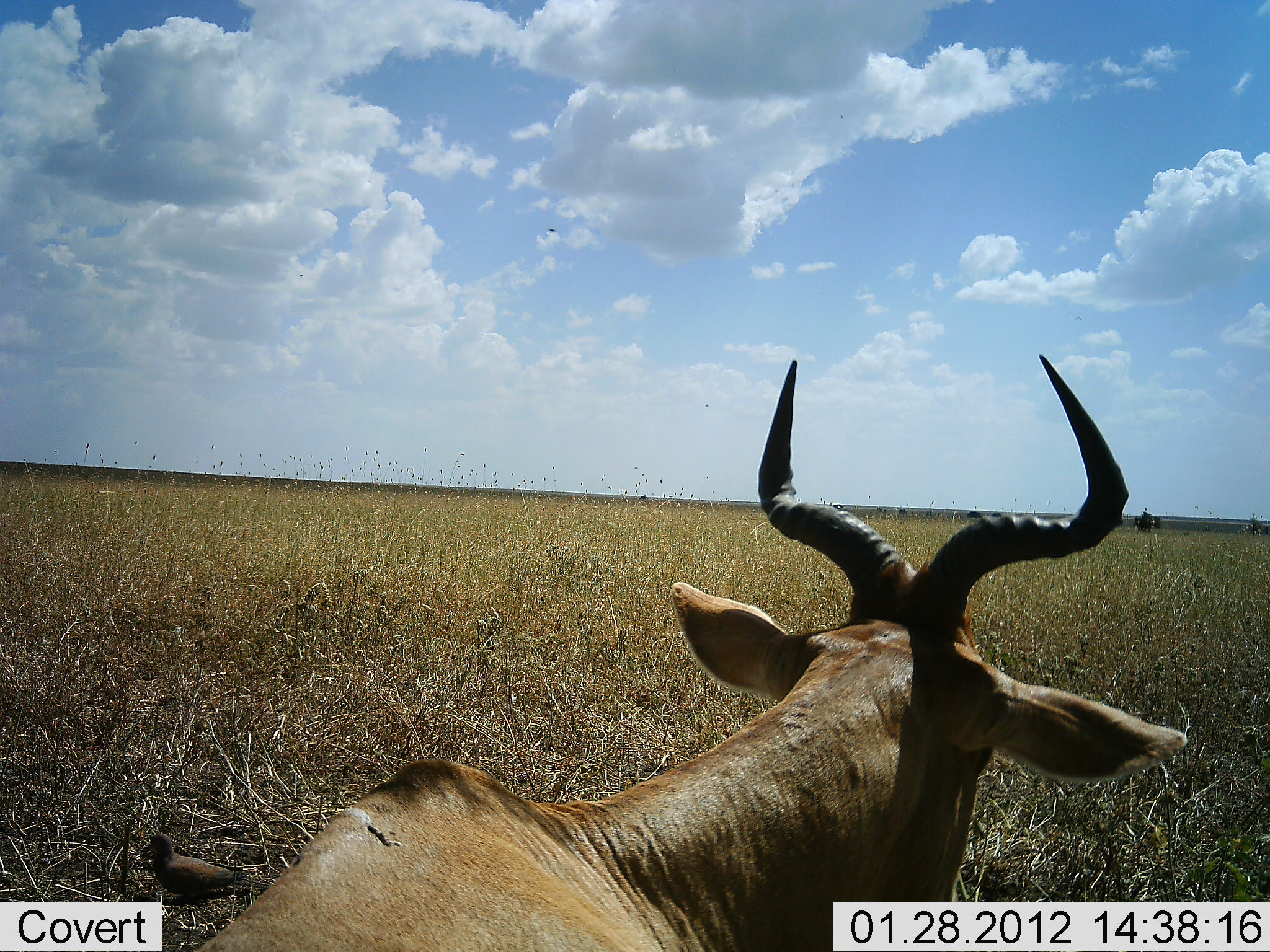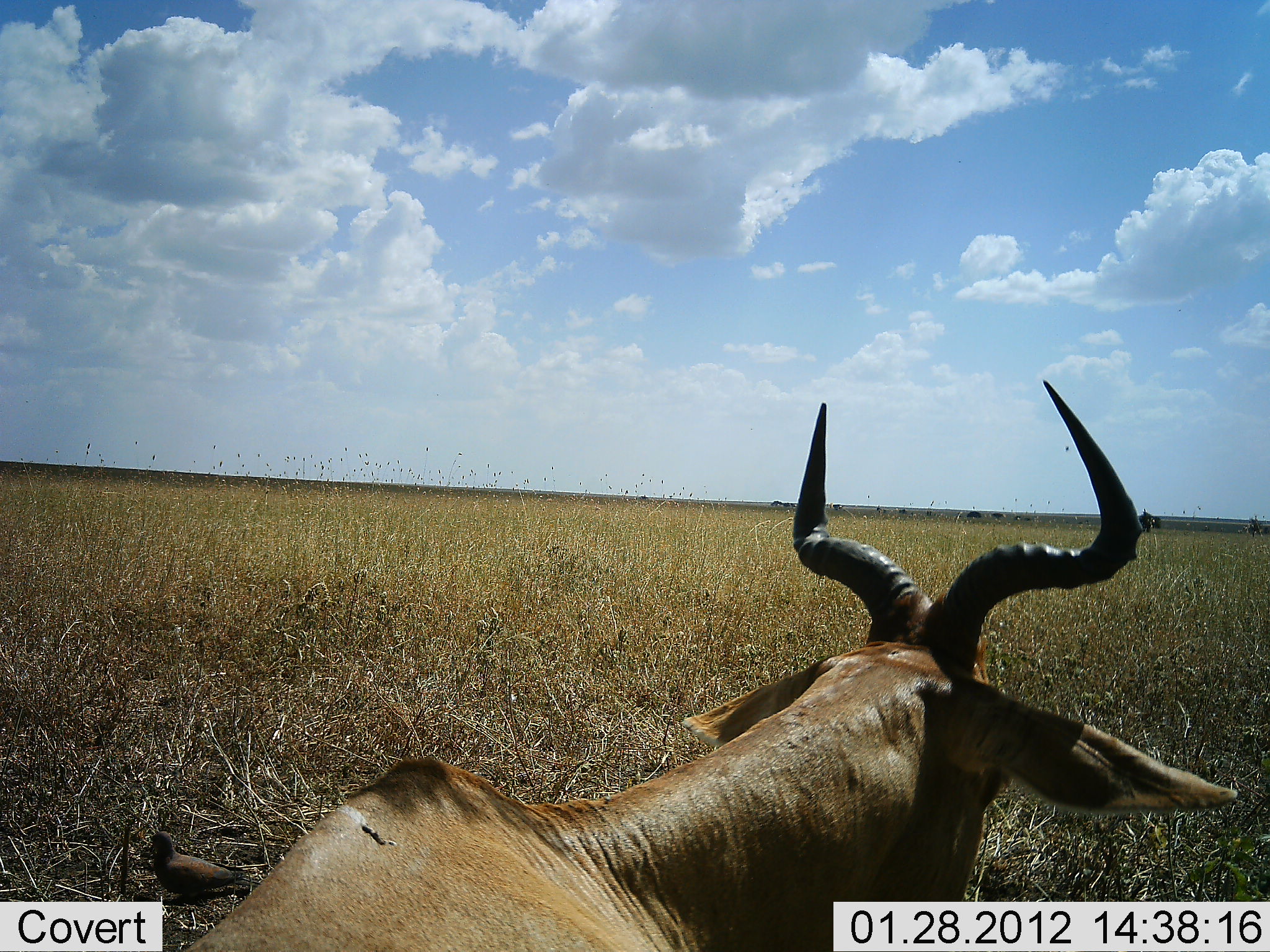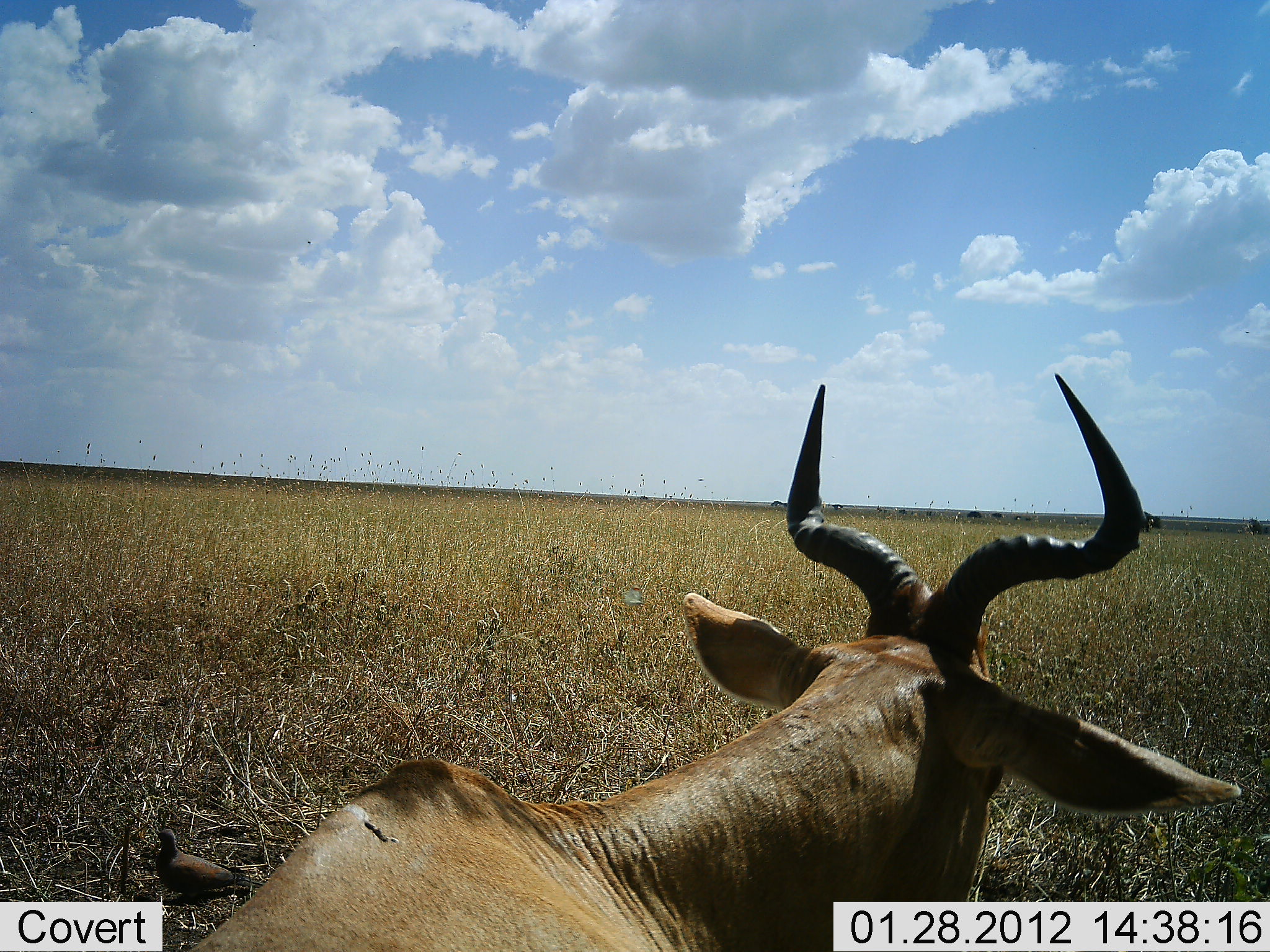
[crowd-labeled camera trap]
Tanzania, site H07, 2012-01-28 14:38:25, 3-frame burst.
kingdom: Animalia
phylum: Chordata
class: Mammalia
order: Artiodactyla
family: Bovidae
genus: Alcelaphus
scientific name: Alcelaphus buselaphus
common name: hartebeest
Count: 1.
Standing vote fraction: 24%.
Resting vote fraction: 76%.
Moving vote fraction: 0%.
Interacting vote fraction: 0%.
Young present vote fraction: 0%.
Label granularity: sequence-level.